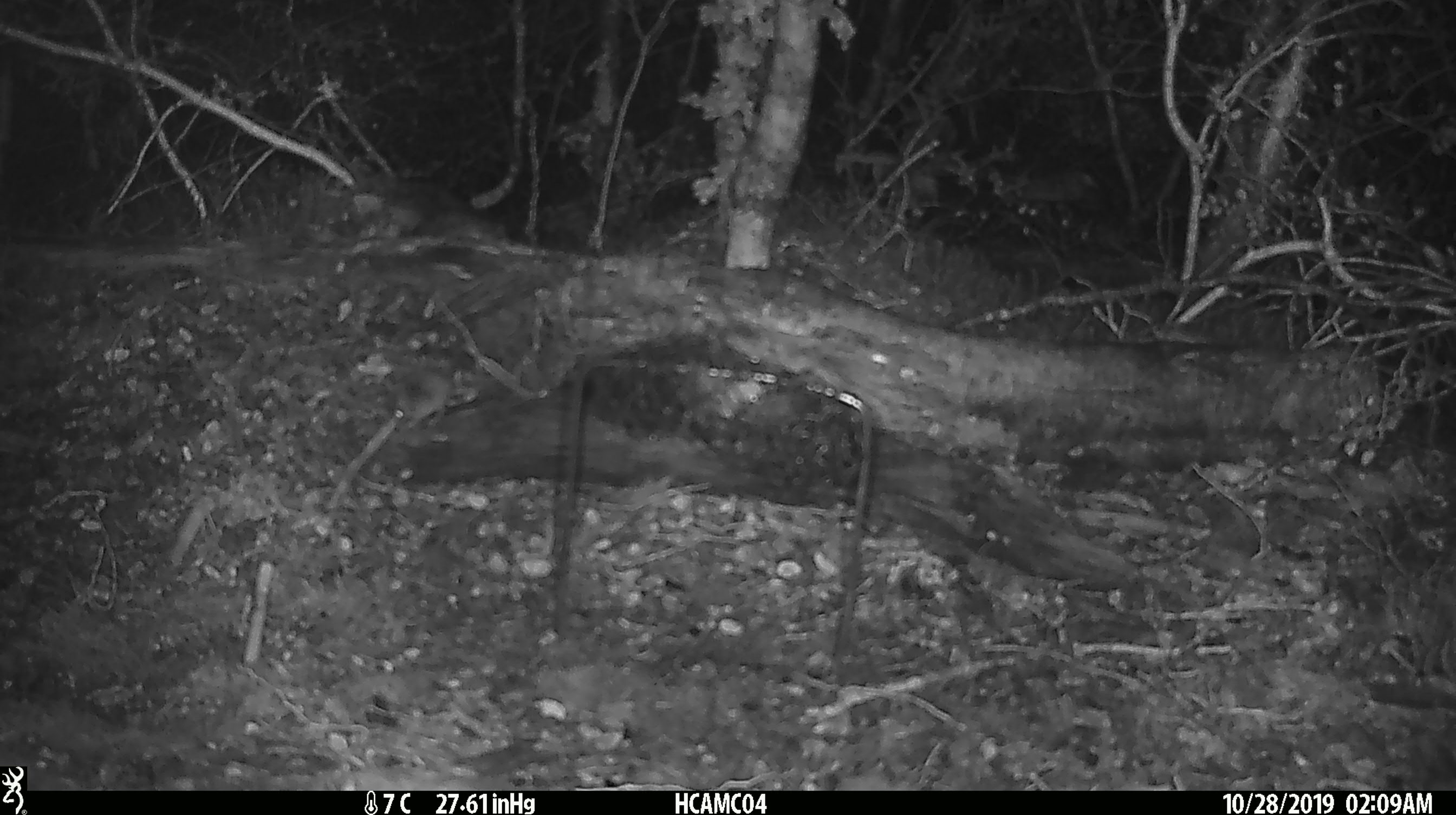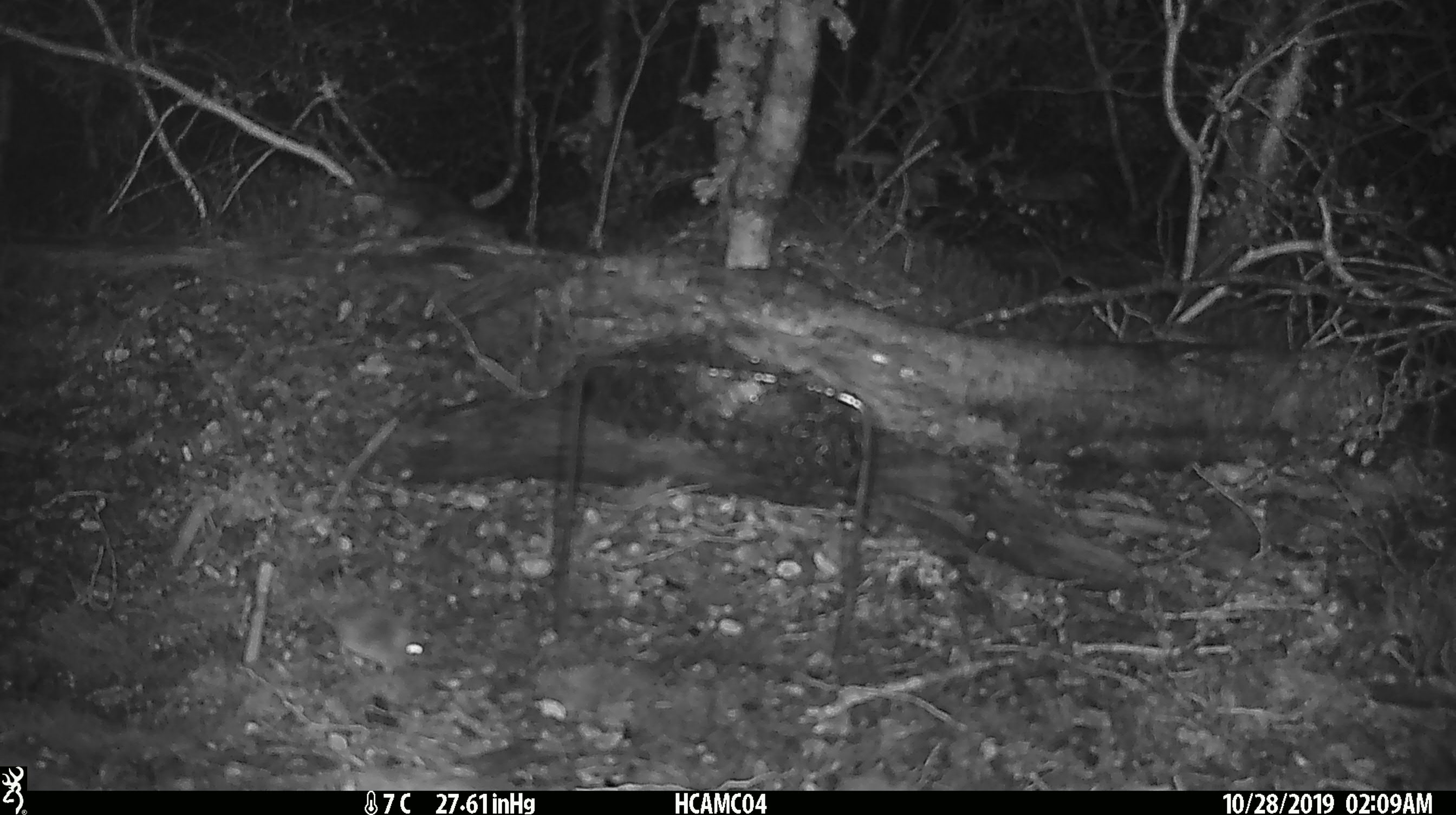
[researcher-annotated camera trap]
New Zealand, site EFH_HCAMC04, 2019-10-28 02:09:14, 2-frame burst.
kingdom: Animalia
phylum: Chordata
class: Mammalia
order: Rodentia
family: Muridae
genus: Mus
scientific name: Mus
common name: mouse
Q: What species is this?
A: Mouse (Mus).